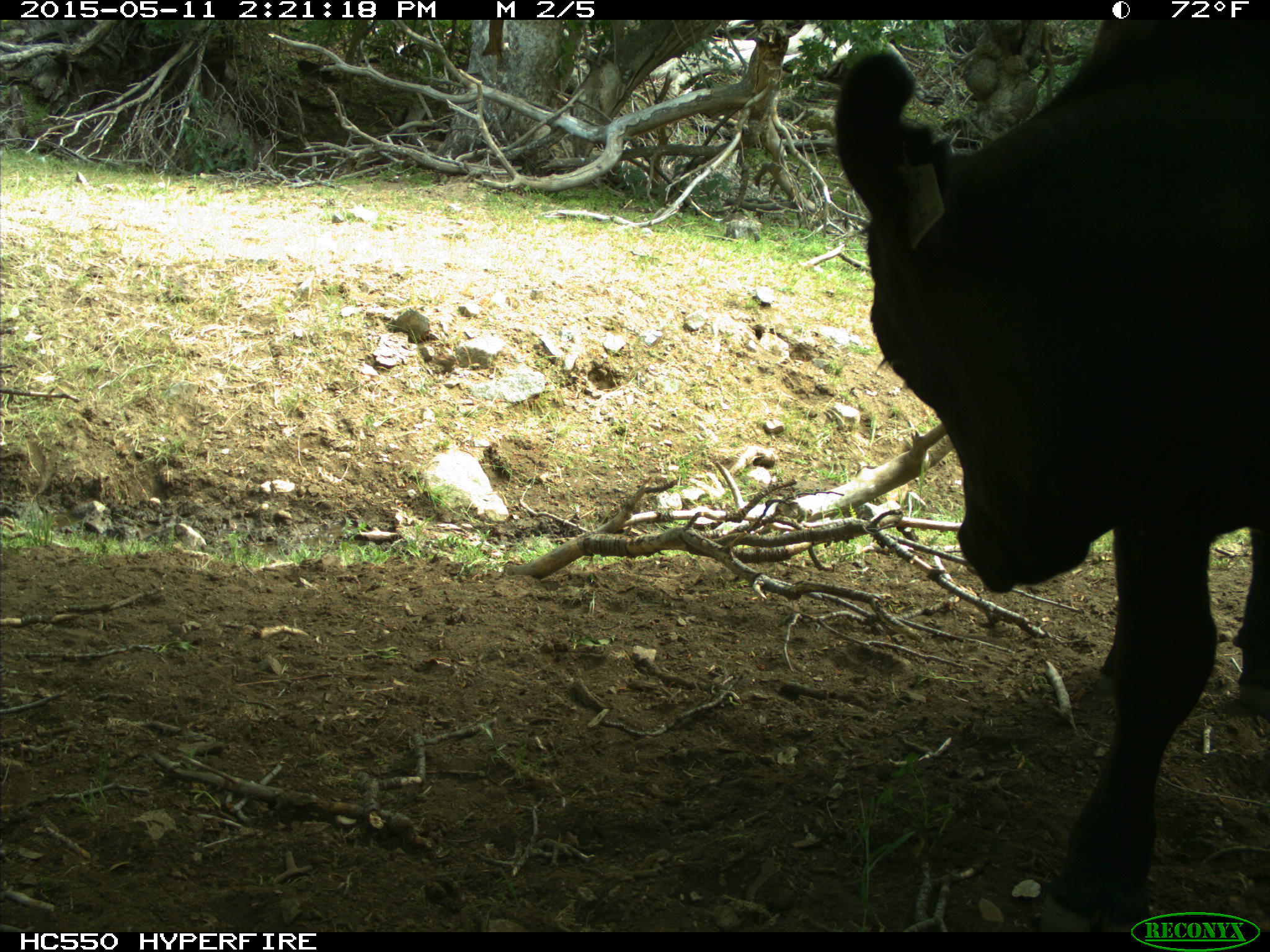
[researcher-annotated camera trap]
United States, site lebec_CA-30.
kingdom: Animalia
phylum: Chordata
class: Mammalia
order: Artiodactyla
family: Bovidae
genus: Bos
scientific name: Bos taurus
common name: domestic cow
Bos taurus (domestic cow).